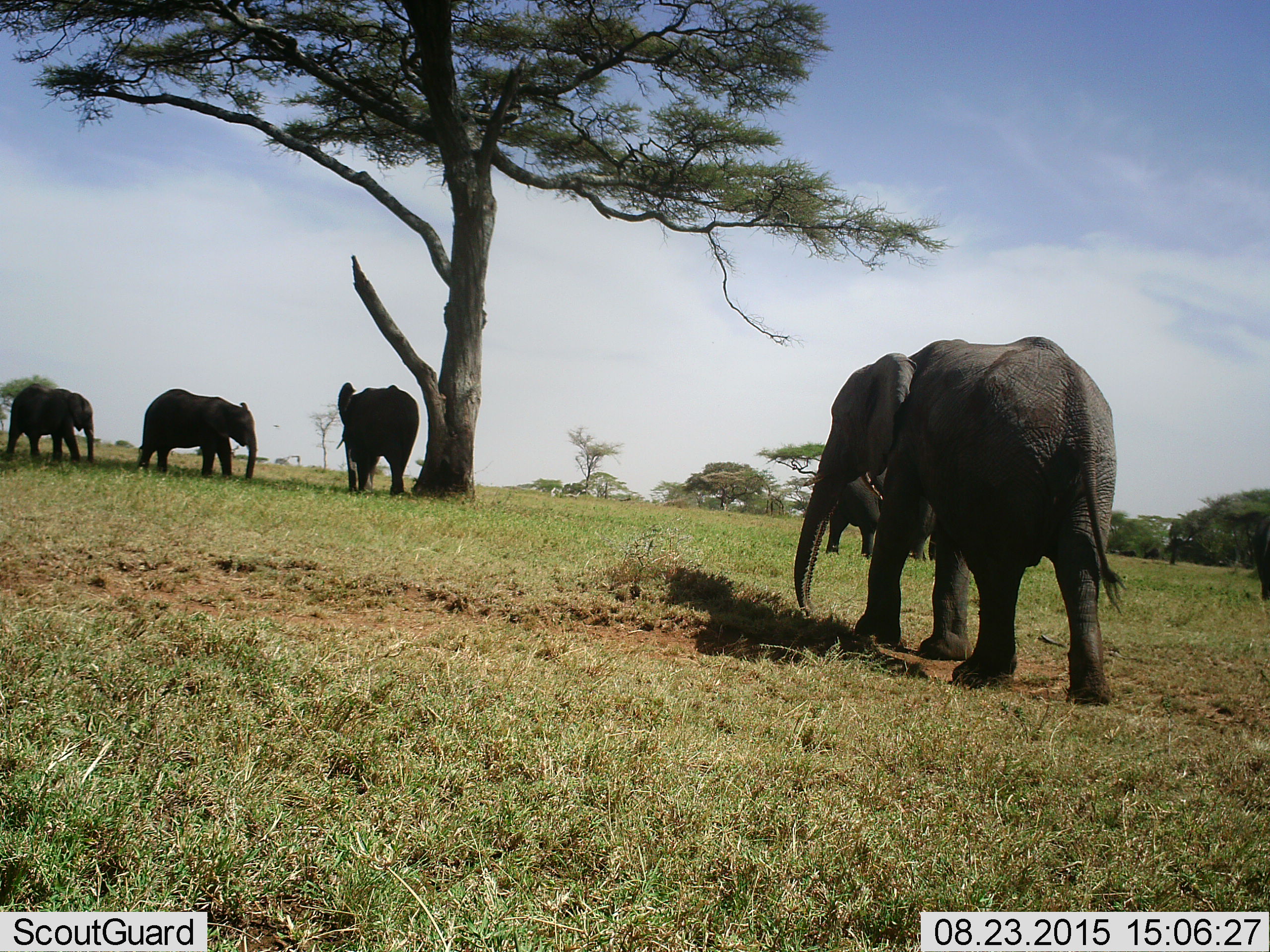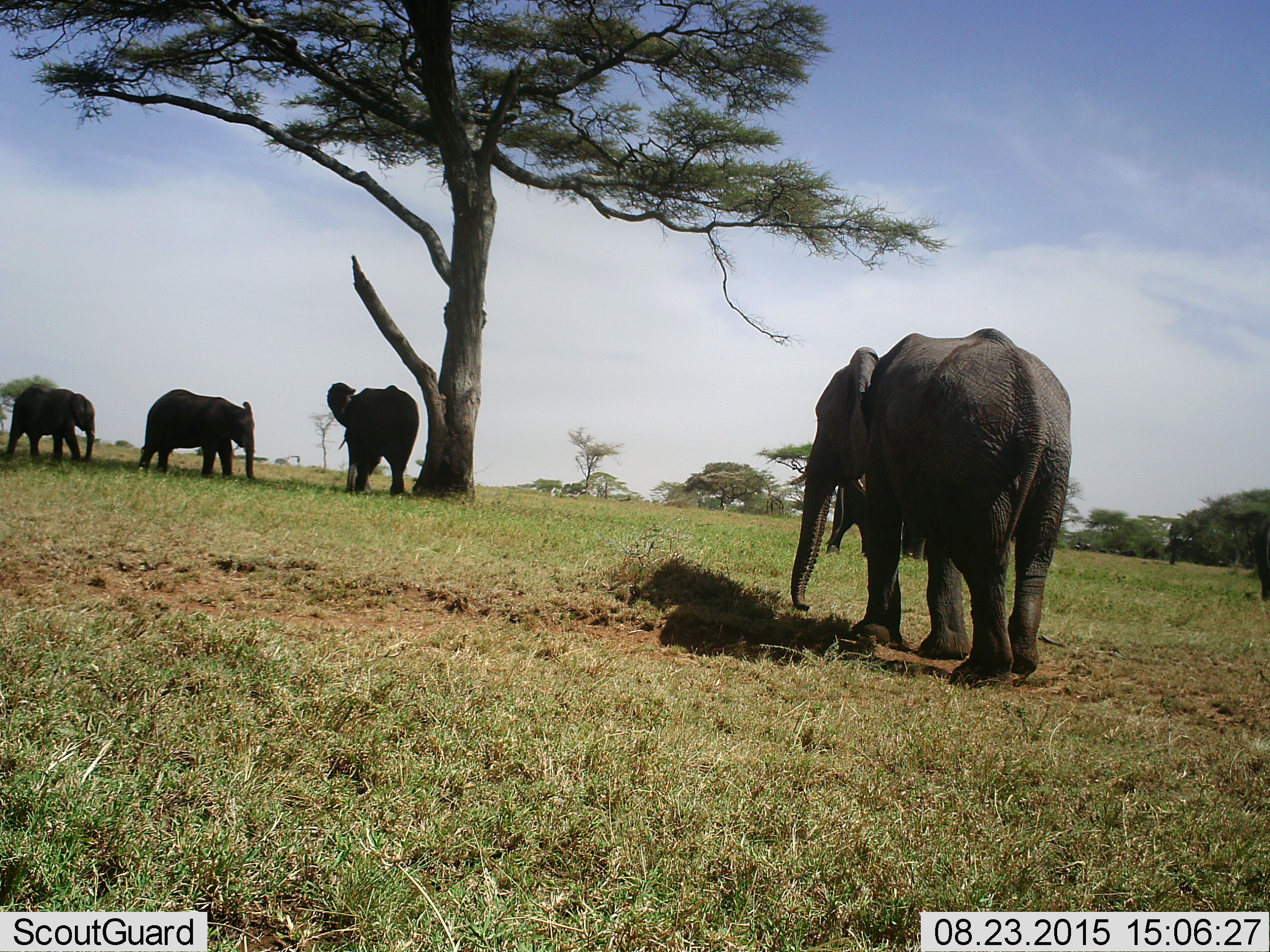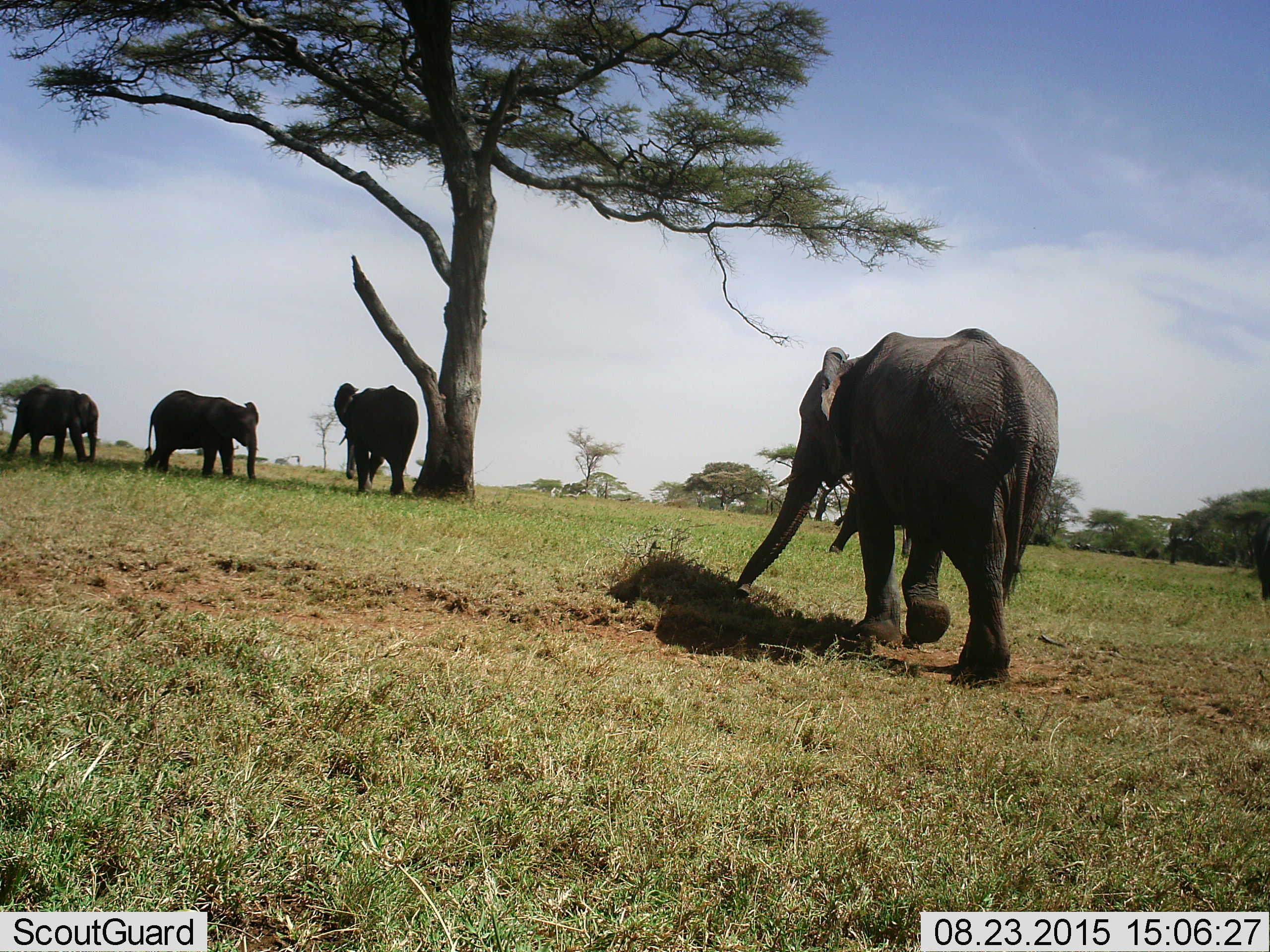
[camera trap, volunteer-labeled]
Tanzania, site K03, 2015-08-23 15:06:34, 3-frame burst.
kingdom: Animalia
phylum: Chordata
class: Mammalia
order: Proboscidea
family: Elephantidae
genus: Loxodonta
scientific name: Loxodonta africana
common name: african bush elephant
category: elephant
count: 5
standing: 70%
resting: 10%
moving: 50%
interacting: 10%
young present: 20%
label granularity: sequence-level